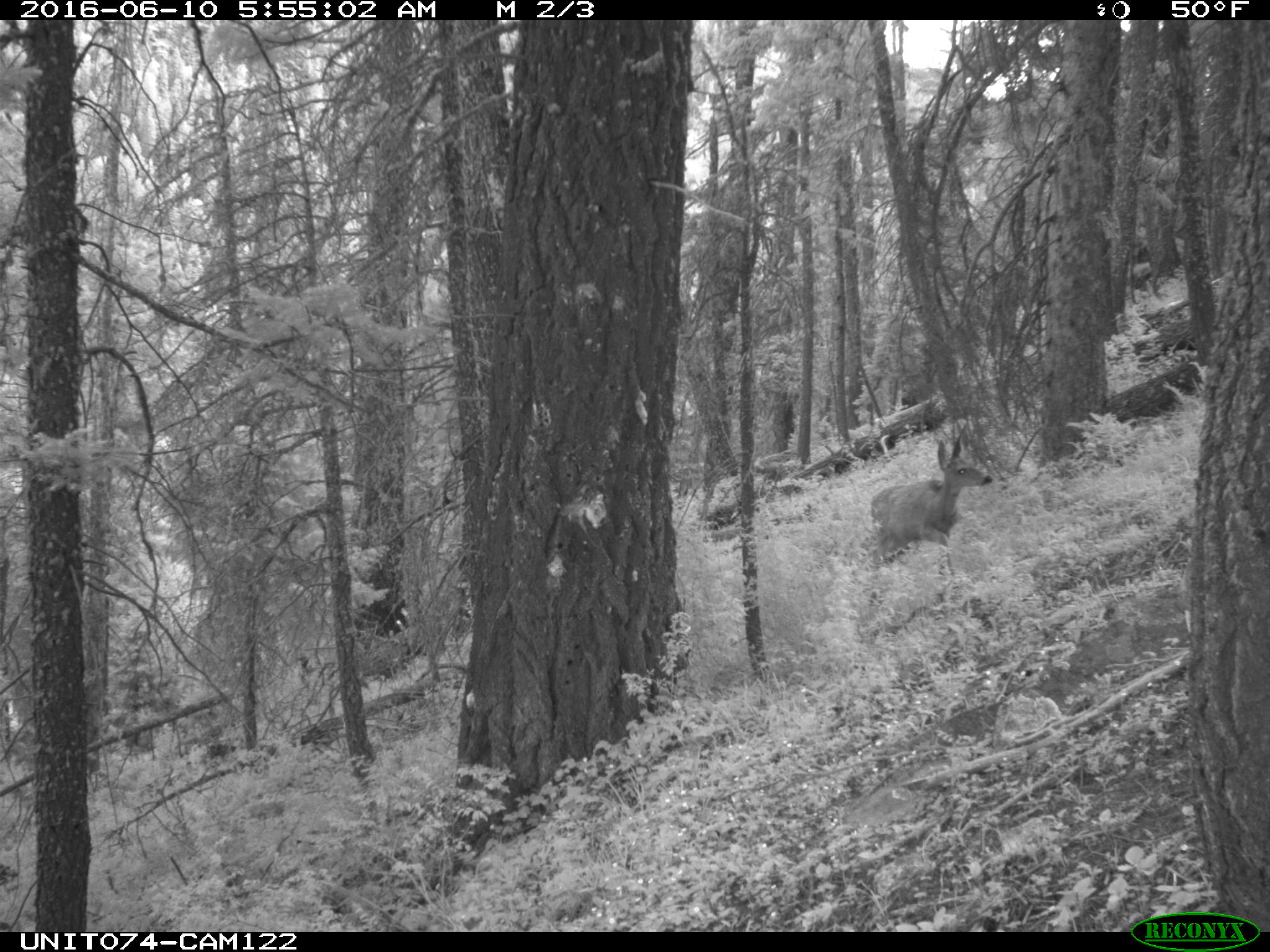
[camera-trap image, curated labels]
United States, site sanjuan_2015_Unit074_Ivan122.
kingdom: Animalia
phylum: Chordata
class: Mammalia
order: Artiodactyla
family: Cervidae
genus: Odocoileus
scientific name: Odocoileus hemionus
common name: mule deer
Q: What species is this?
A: Odocoileus hemionus (mule deer).